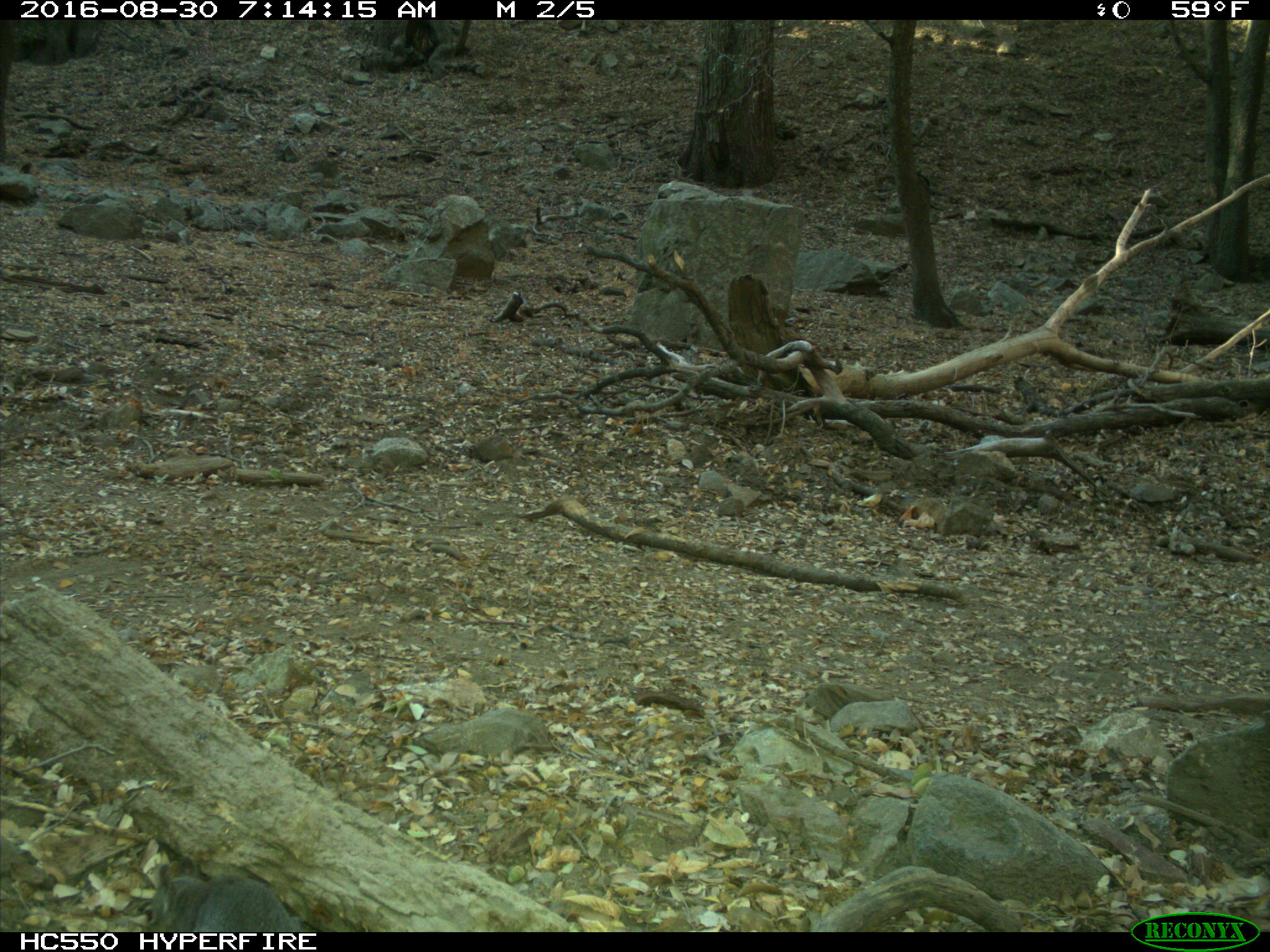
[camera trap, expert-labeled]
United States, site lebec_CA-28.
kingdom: Animalia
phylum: Chordata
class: Mammalia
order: Rodentia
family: Sciuridae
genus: Sciurus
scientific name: Sciurus carolinensis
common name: eastern gray squirrel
Sciurus carolinensis (eastern gray squirrel).